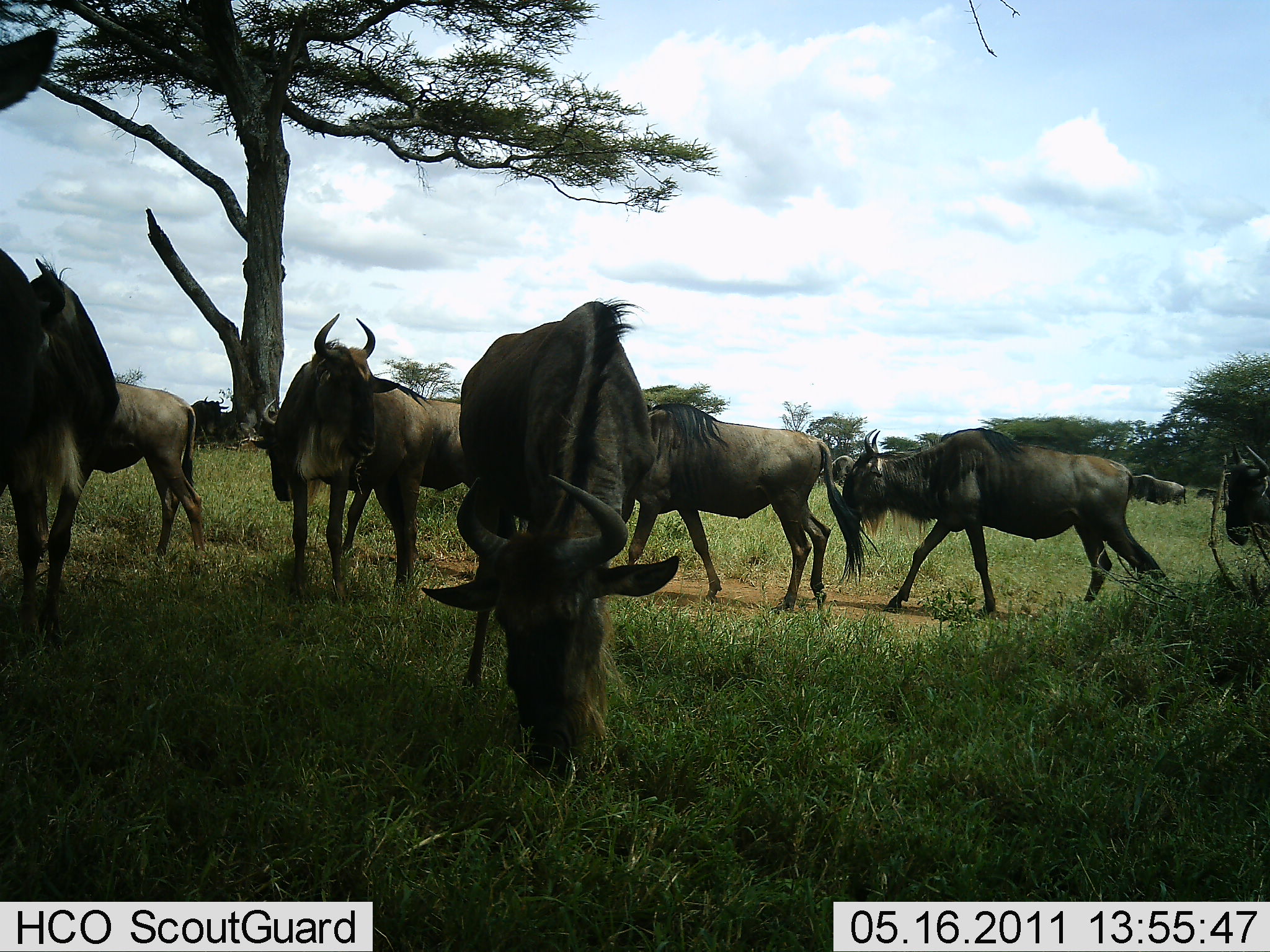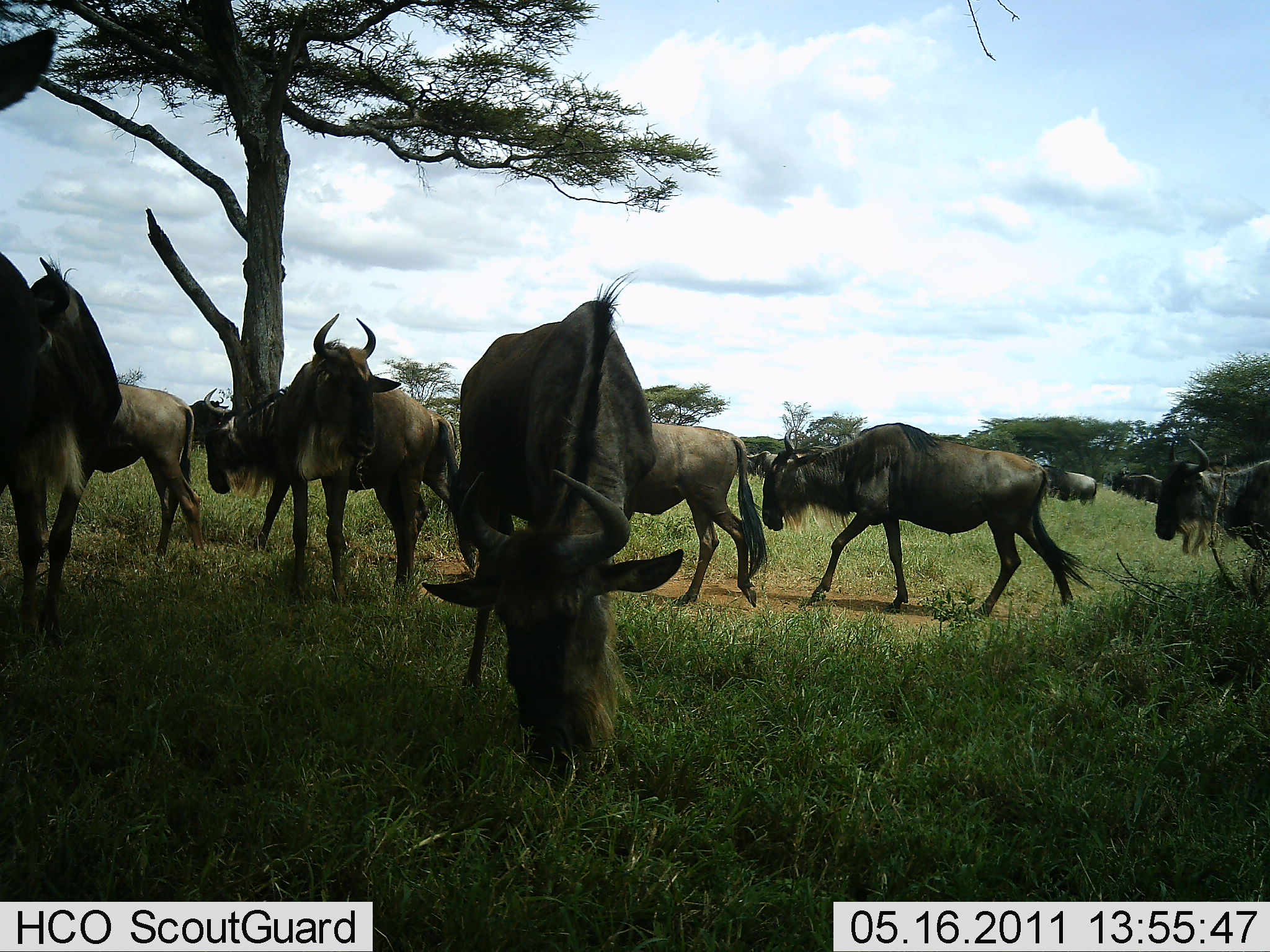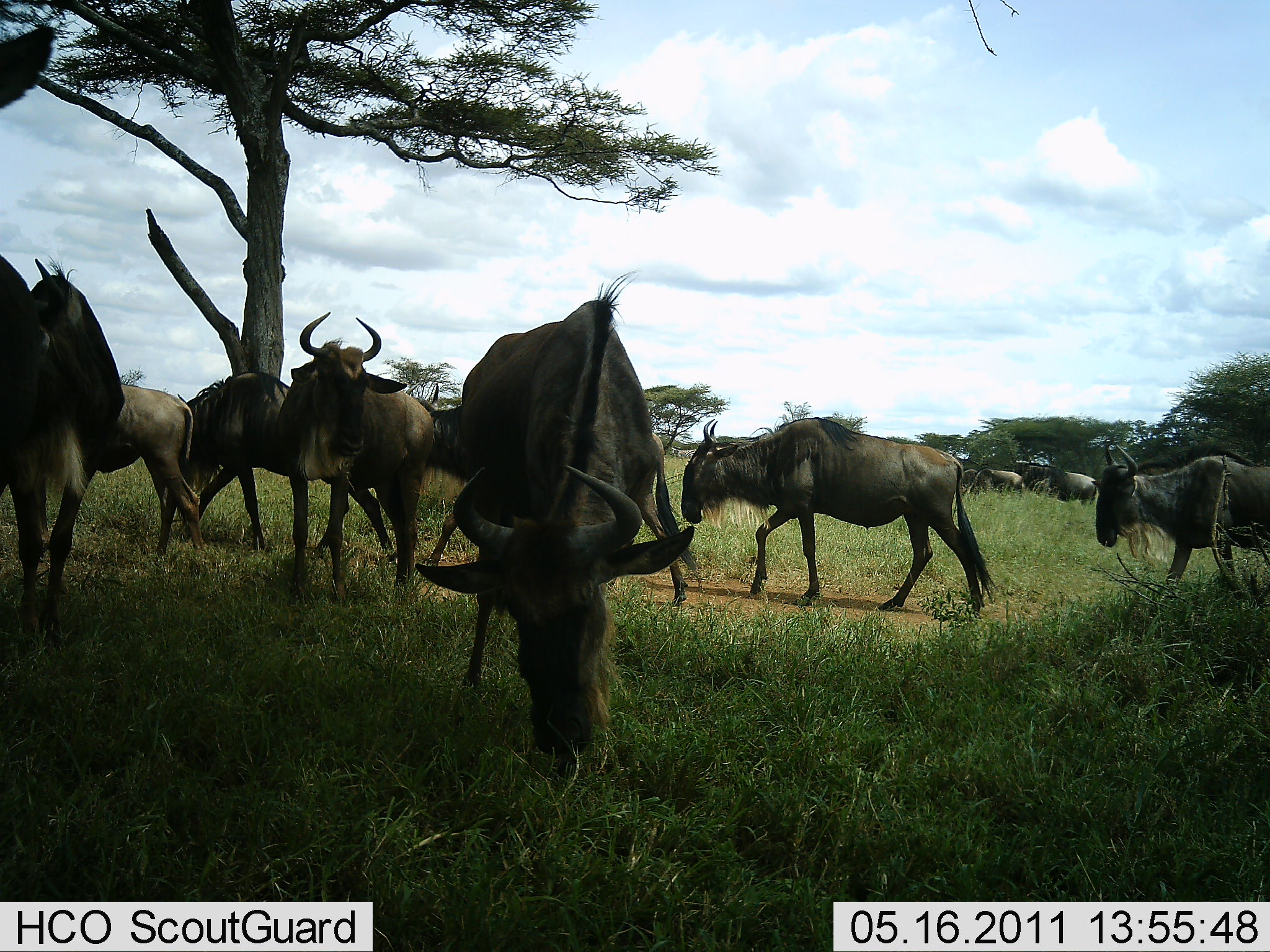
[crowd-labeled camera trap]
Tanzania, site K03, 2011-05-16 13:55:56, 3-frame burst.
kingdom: Animalia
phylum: Chordata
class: Mammalia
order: Artiodactyla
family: Bovidae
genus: Connochaetes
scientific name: Connochaetes taurinus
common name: blue wildebeest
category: wildebeest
Wildebeest (blue wildebeest) (Connochaetes taurinus), count 11-50. Behavior (volunteer vote fractions): standing 82%, resting 0%, moving 100%, interacting 9%. Young present (vote fraction): 0%. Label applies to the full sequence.